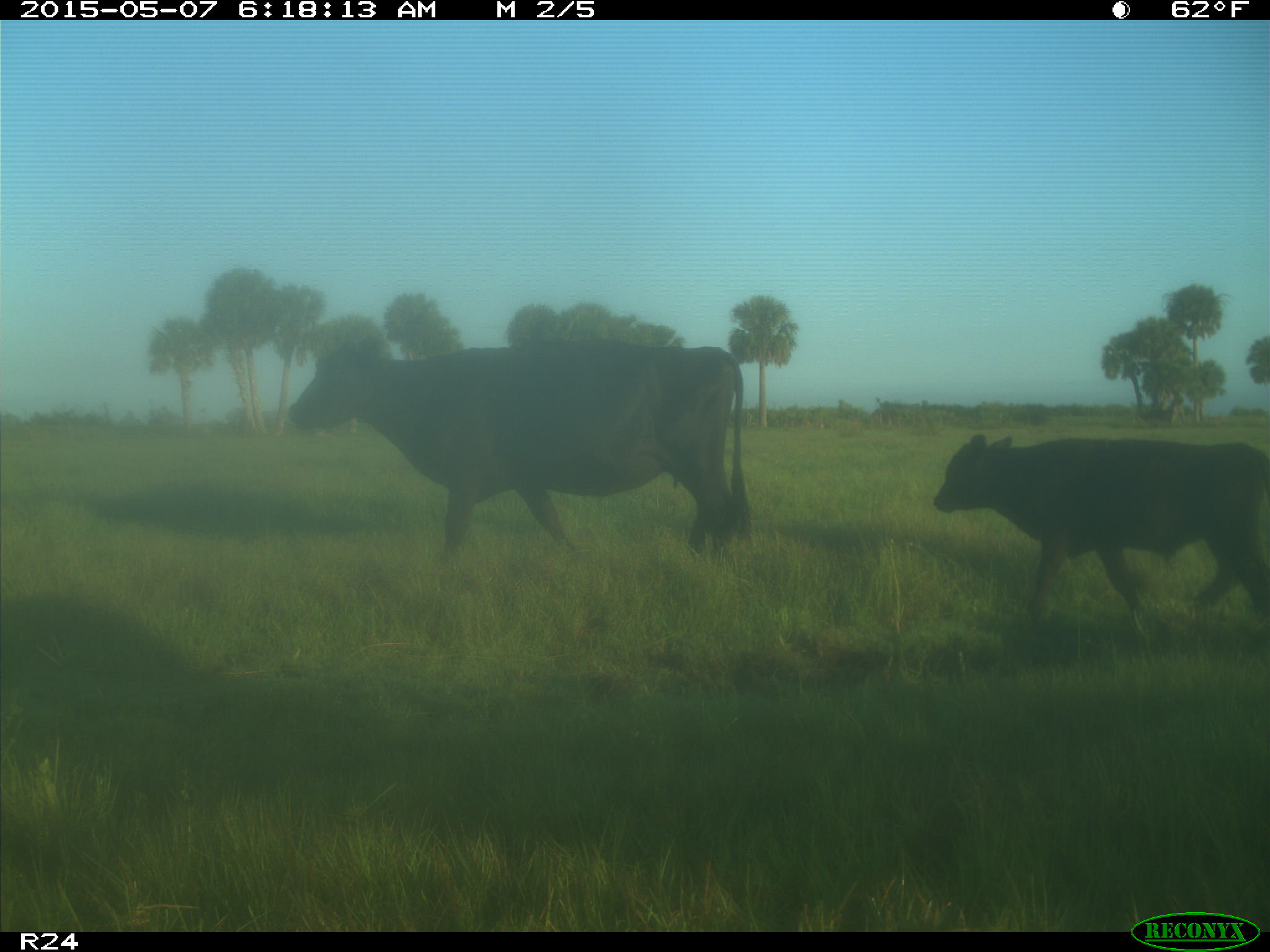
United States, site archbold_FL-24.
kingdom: Animalia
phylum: Chordata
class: Mammalia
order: Artiodactyla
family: Bovidae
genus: Bos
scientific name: Bos taurus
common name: domestic cow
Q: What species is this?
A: Bos taurus (domestic cow).